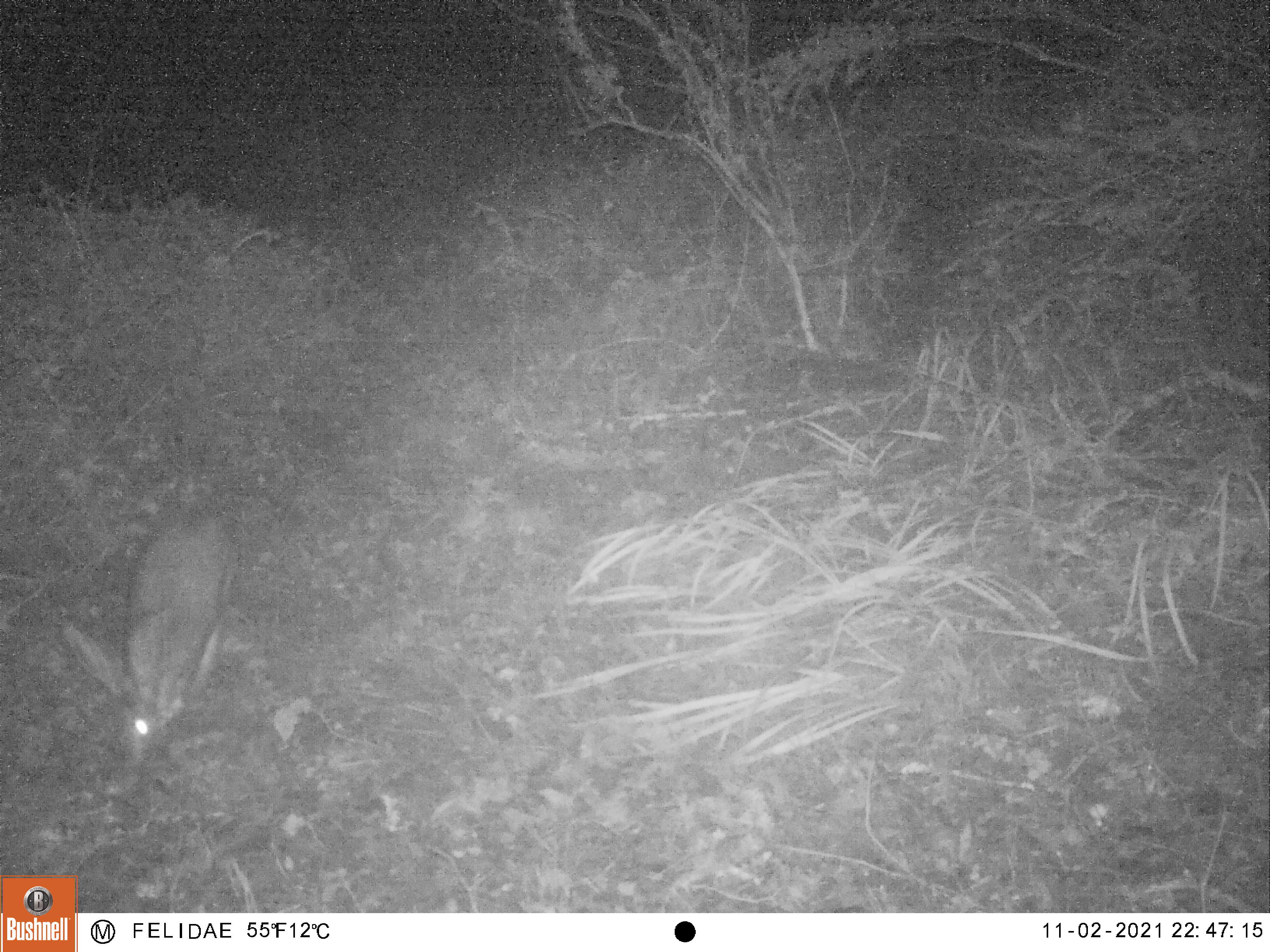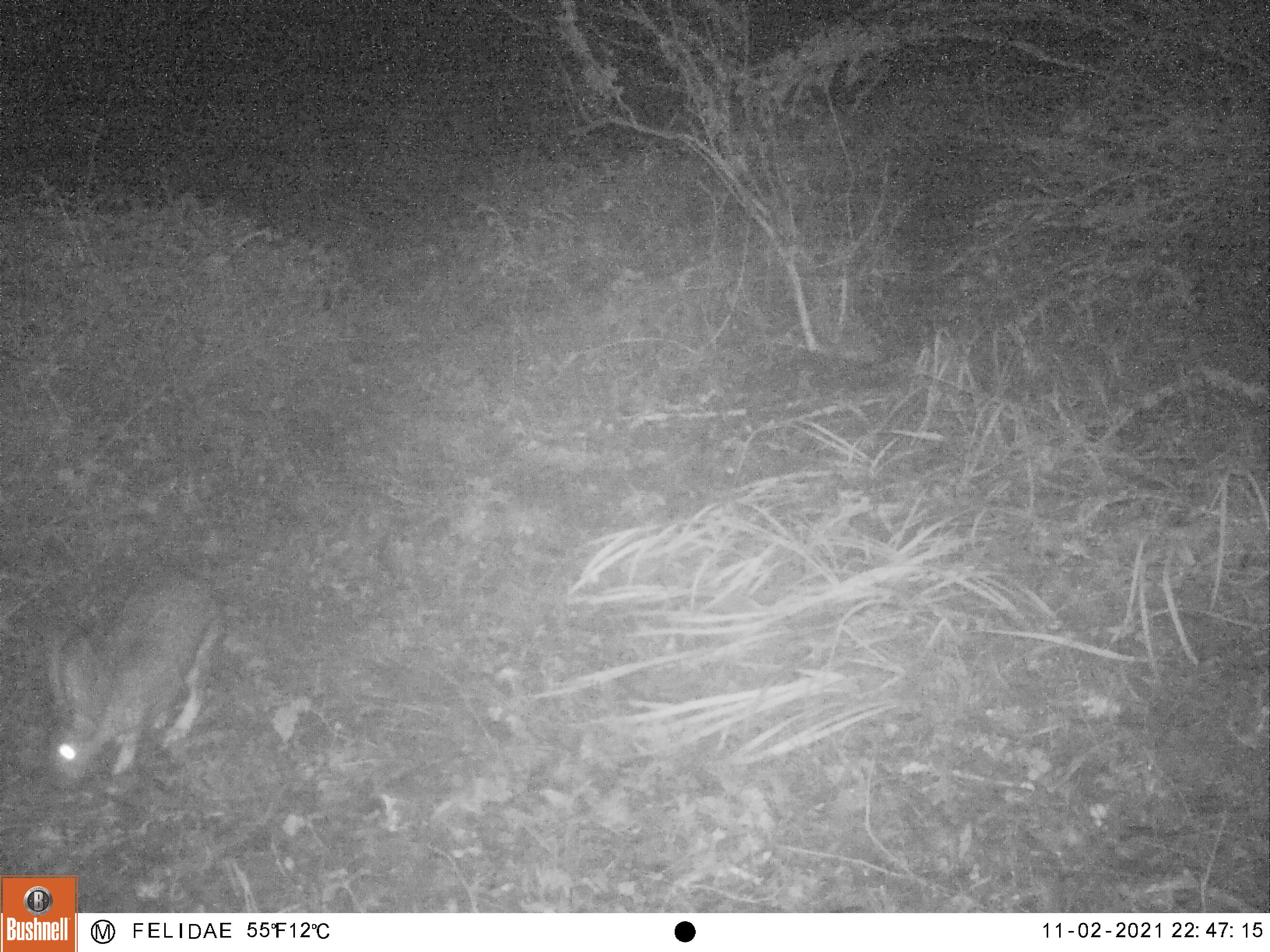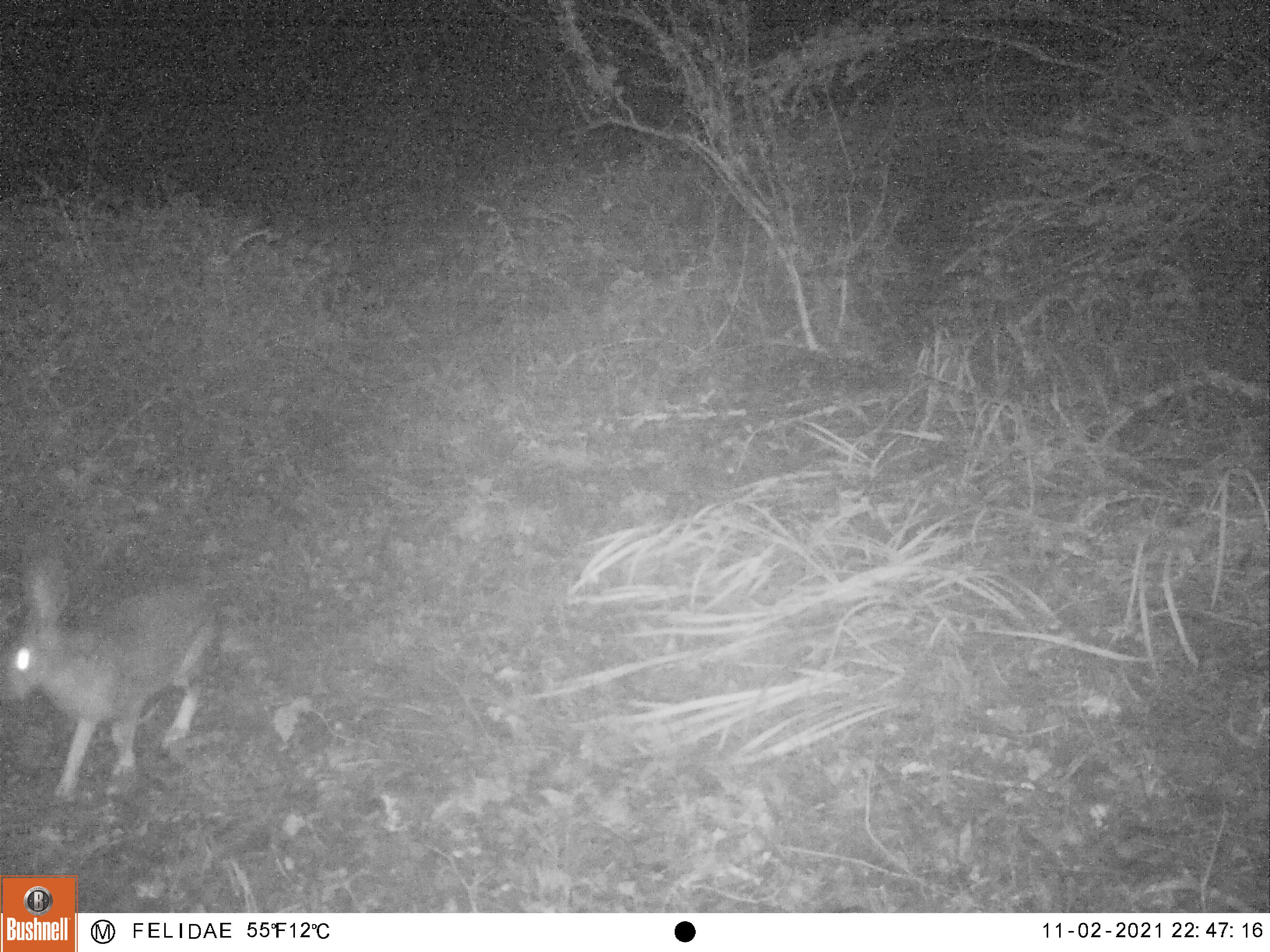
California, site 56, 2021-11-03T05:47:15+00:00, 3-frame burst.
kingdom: Animalia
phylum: Chordata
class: Mammalia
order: Lagomorpha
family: Leporidae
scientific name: Leporidae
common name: rabbit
Rabbit (Leporidae).